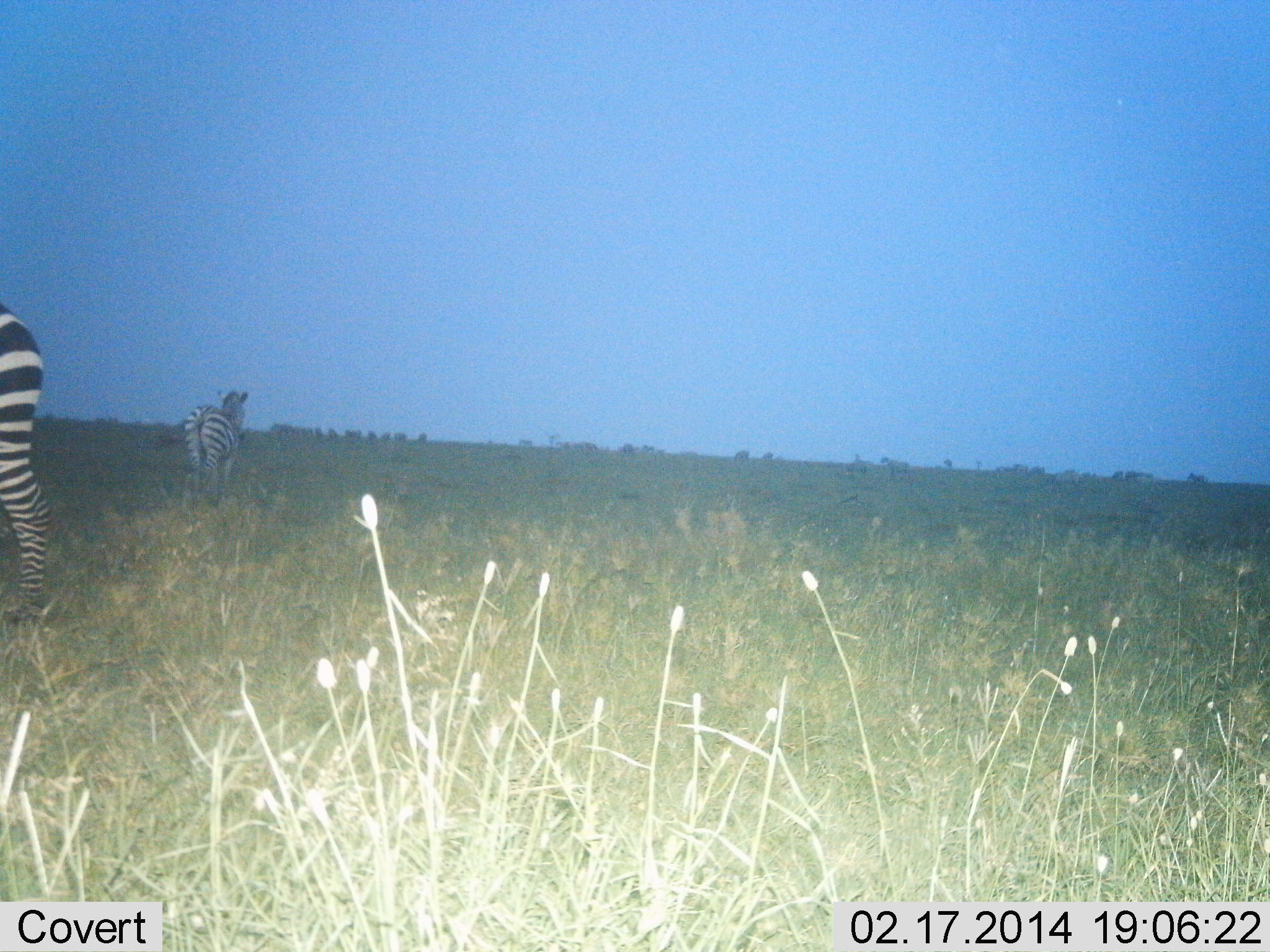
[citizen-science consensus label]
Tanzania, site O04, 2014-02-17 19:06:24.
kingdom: Animalia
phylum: Chordata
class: Mammalia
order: Perissodactyla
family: Equidae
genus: Equus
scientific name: Equus quagga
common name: plains zebra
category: zebra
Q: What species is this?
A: Zebra (plains zebra) (Equus quagga).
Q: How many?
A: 2.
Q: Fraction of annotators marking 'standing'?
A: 91%.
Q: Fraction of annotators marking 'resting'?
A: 0%.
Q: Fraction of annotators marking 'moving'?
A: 27%.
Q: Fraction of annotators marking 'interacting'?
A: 0%.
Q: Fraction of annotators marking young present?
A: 0%.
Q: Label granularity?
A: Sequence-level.